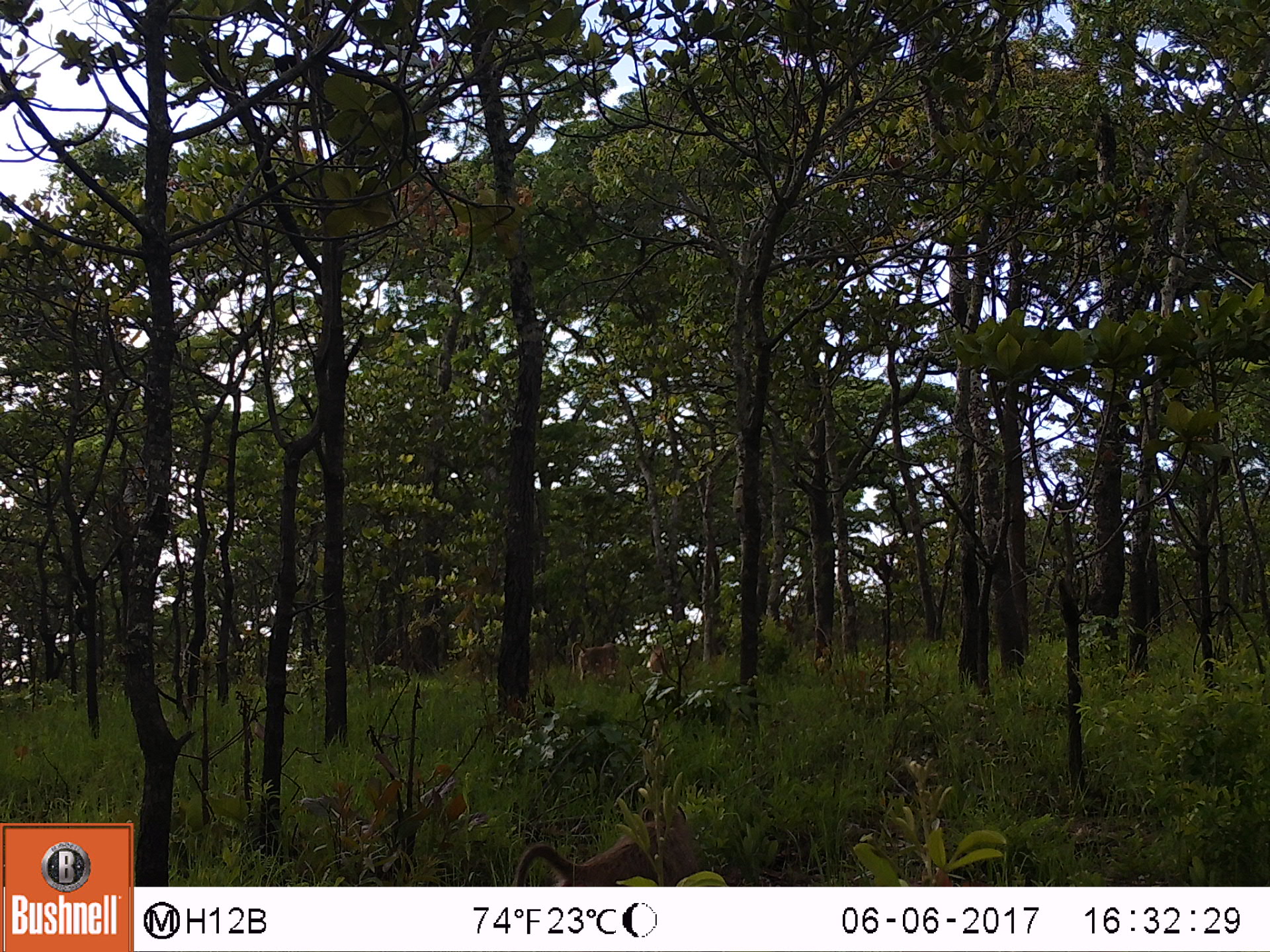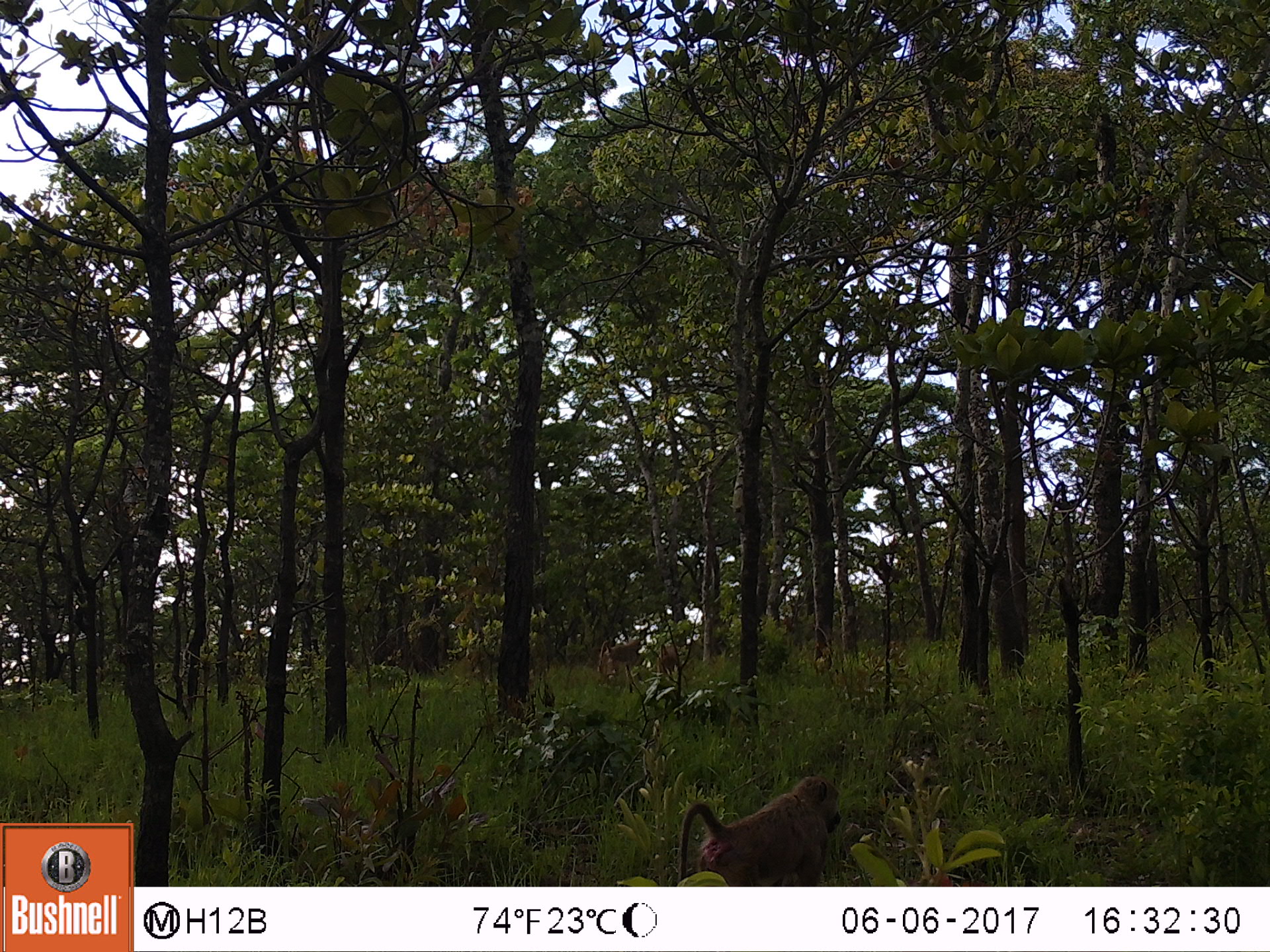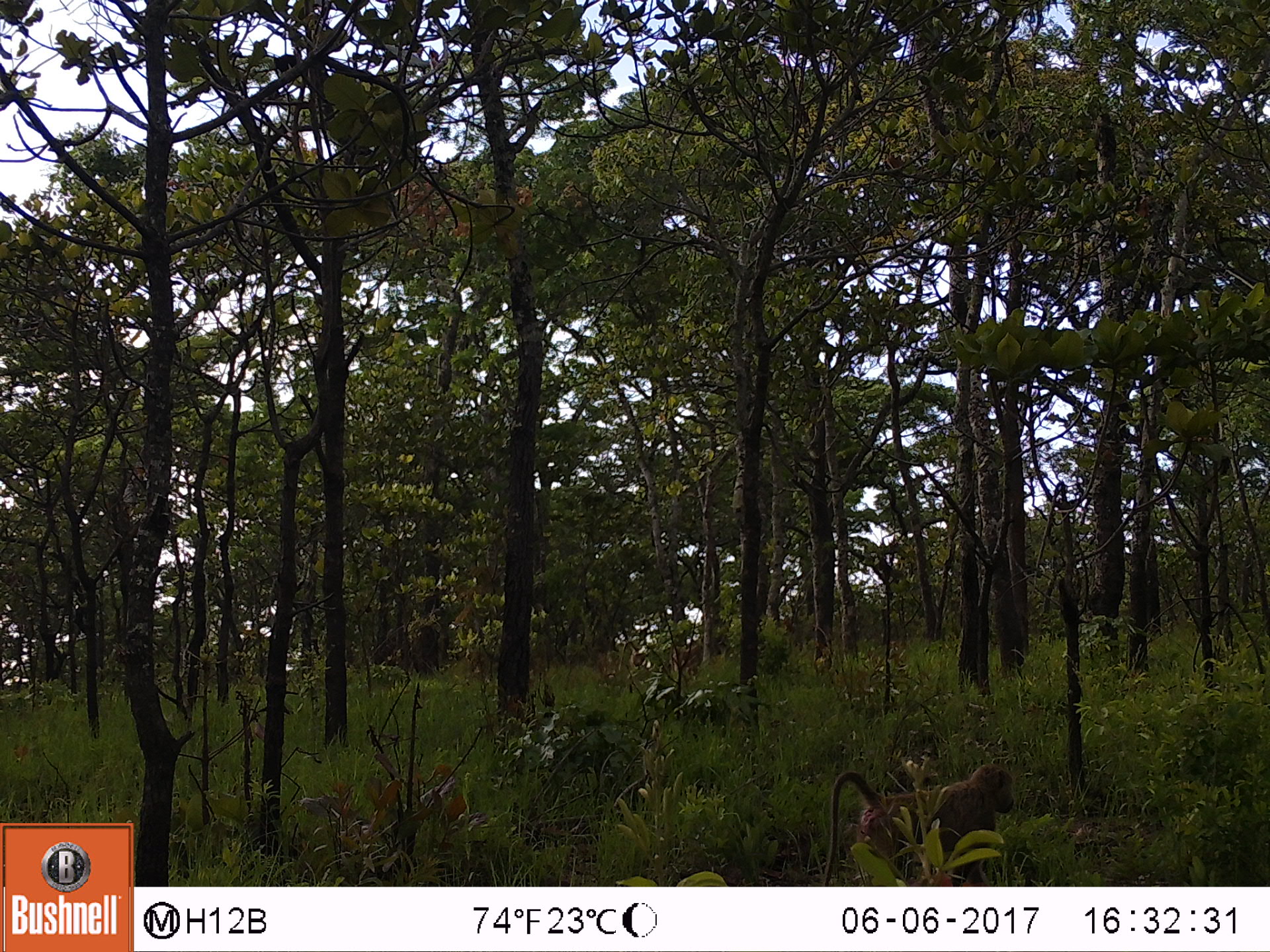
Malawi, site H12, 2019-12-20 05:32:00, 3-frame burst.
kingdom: Animalia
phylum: Chordata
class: Mammalia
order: Primates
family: Cercopithecidae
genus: Papio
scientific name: Papio cynocephalus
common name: yellow baboon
Yellow baboon (Papio cynocephalus), count 3.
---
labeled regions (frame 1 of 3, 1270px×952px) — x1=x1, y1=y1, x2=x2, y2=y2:
yellow baboon: x1=504, y1=801, x2=720, y2=880; x1=558, y1=630, x2=622, y2=683; x1=636, y1=631, x2=669, y2=680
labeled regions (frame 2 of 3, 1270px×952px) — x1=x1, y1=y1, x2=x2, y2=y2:
yellow baboon: x1=668, y1=779, x2=845, y2=882; x1=590, y1=634, x2=644, y2=685; x1=649, y1=638, x2=679, y2=685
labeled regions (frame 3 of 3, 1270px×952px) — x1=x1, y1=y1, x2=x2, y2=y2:
yellow baboon: x1=816, y1=767, x2=1013, y2=883; x1=614, y1=635, x2=696, y2=683